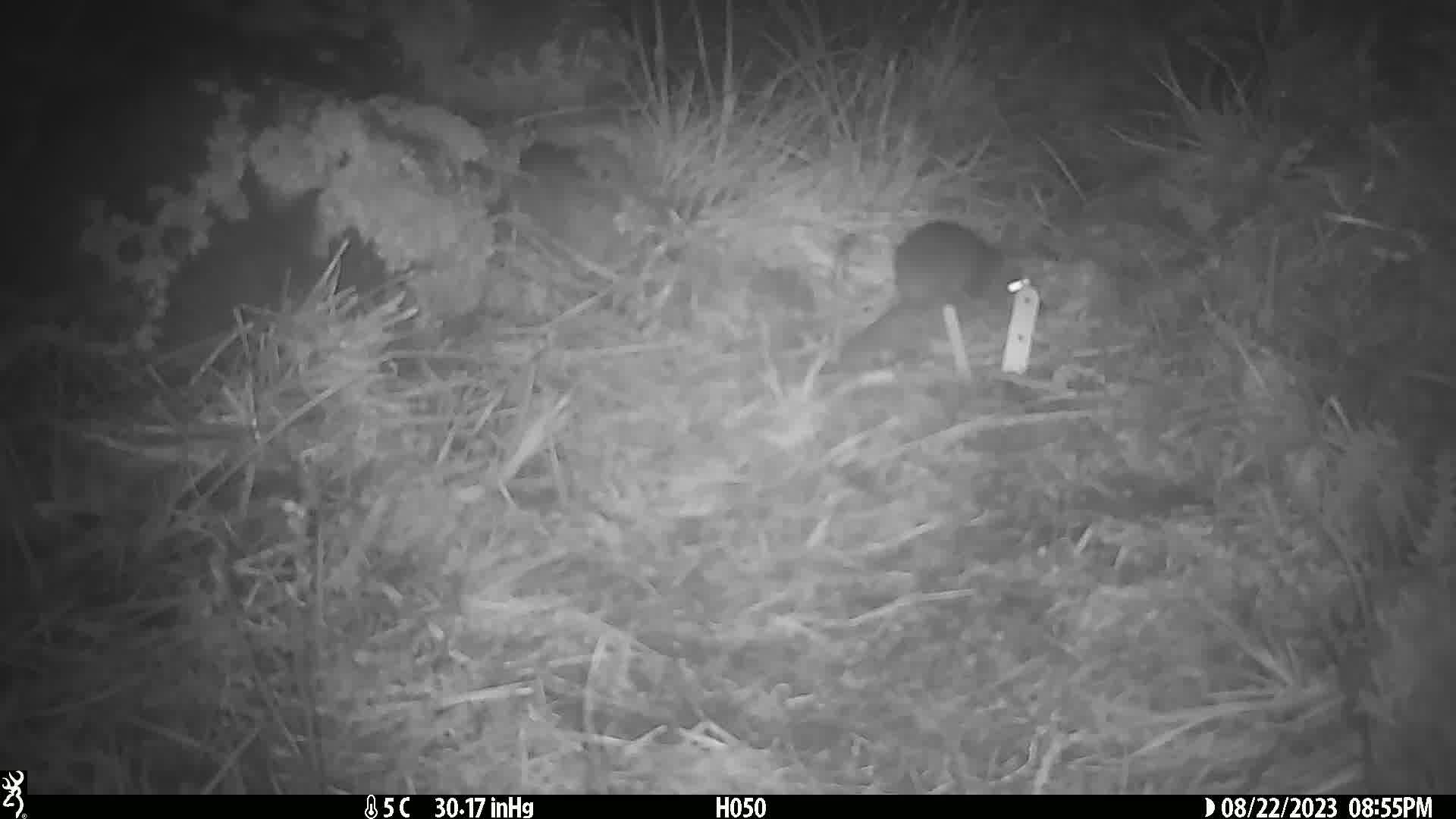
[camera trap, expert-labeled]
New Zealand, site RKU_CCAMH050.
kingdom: Animalia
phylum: Chordata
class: Mammalia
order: Rodentia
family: Muridae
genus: Rattus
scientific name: Rattus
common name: rat